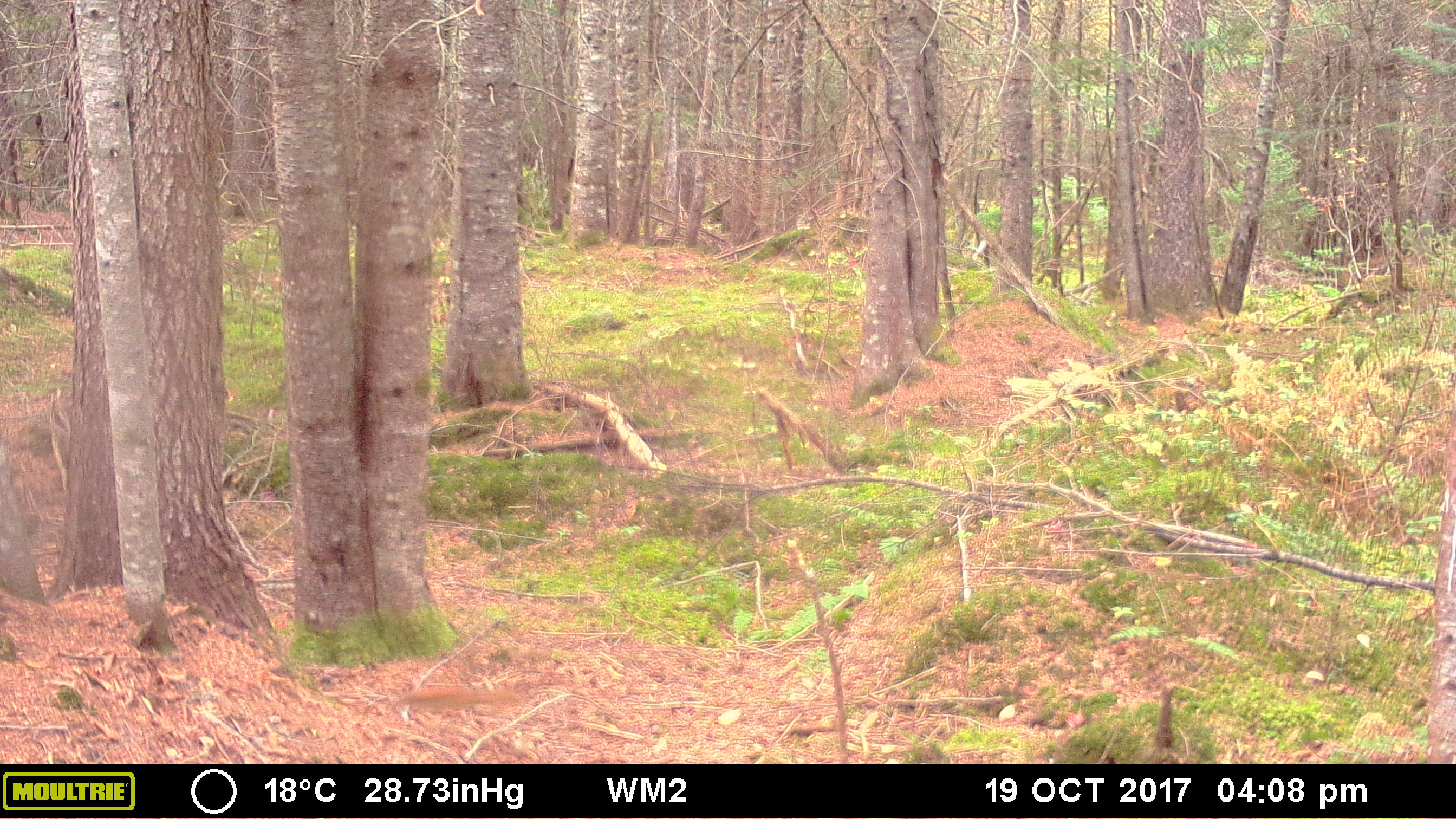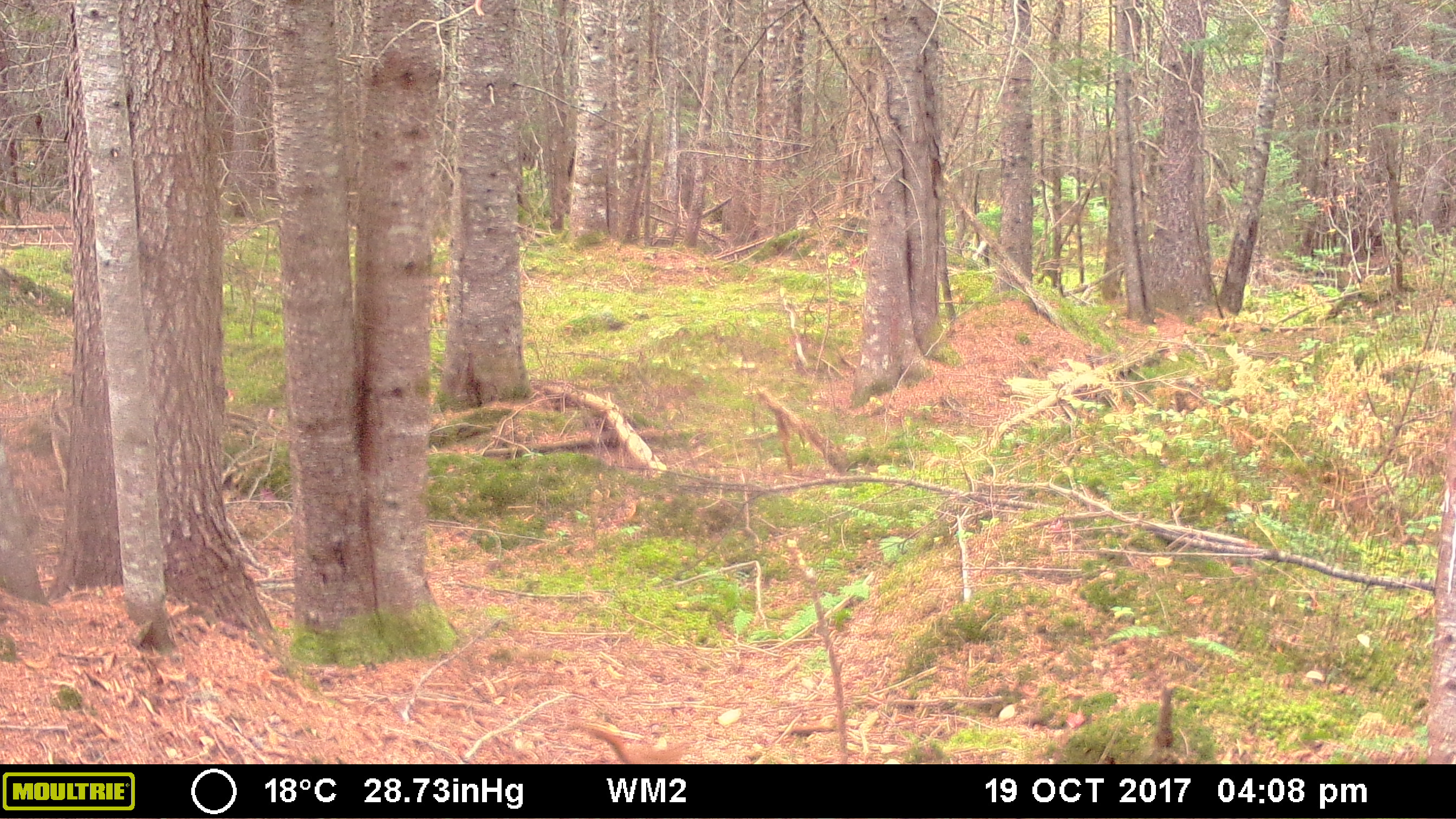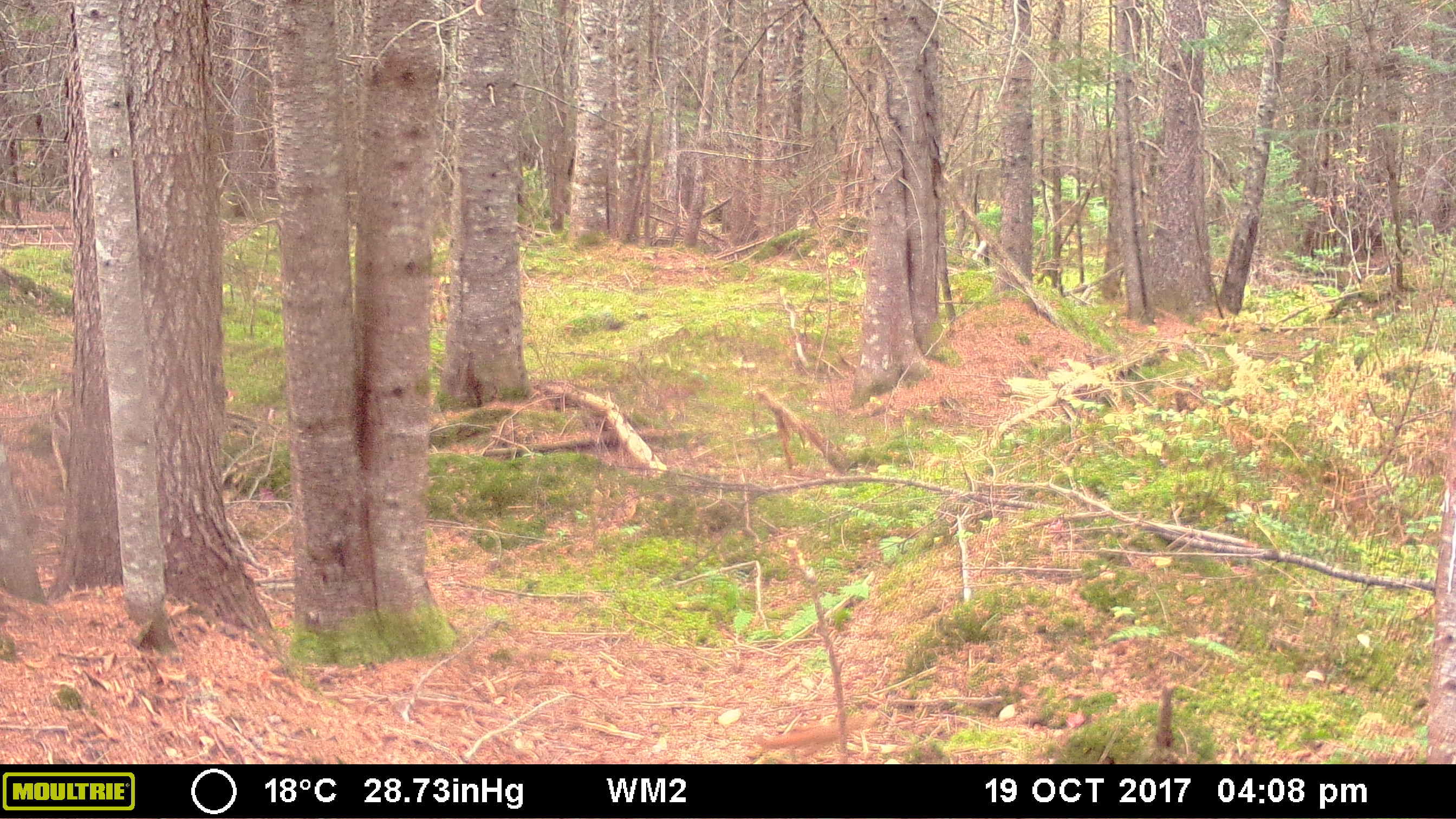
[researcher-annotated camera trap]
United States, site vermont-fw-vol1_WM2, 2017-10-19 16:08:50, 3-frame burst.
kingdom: Animalia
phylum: Chordata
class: Mammalia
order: Rodentia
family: Sciuridae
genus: Tamiasciurus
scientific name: Tamiasciurus hudsonicus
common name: red squirrel